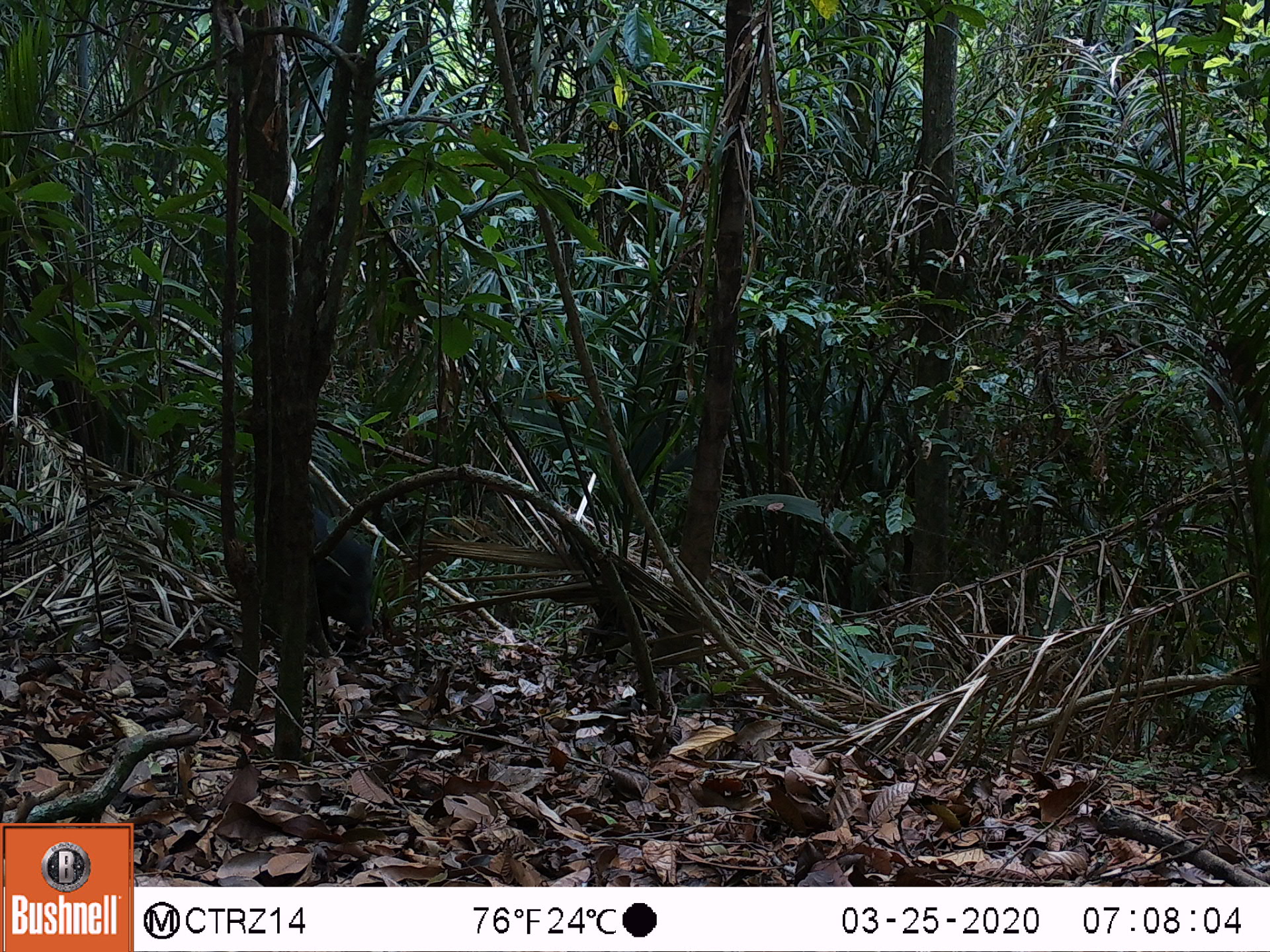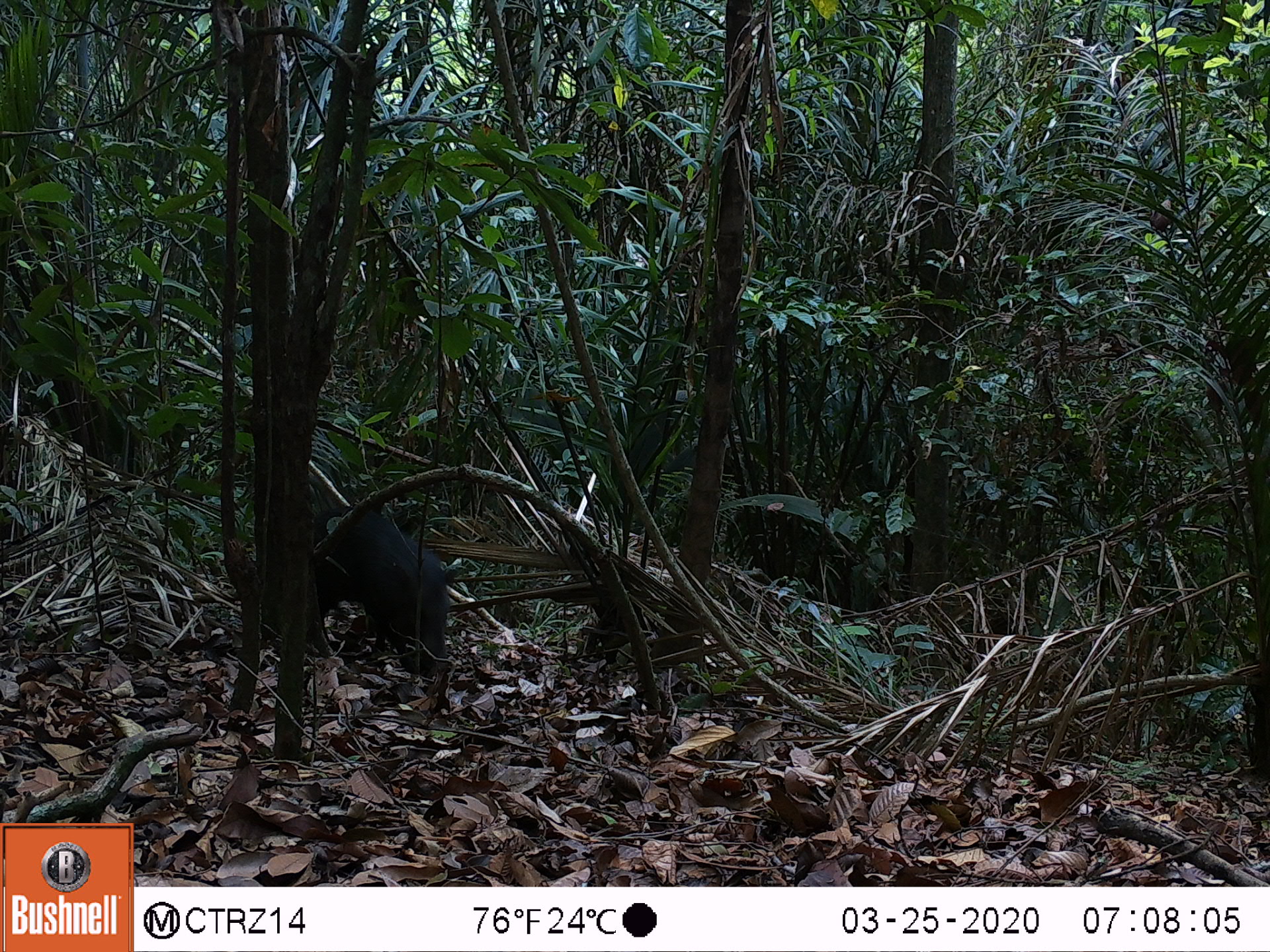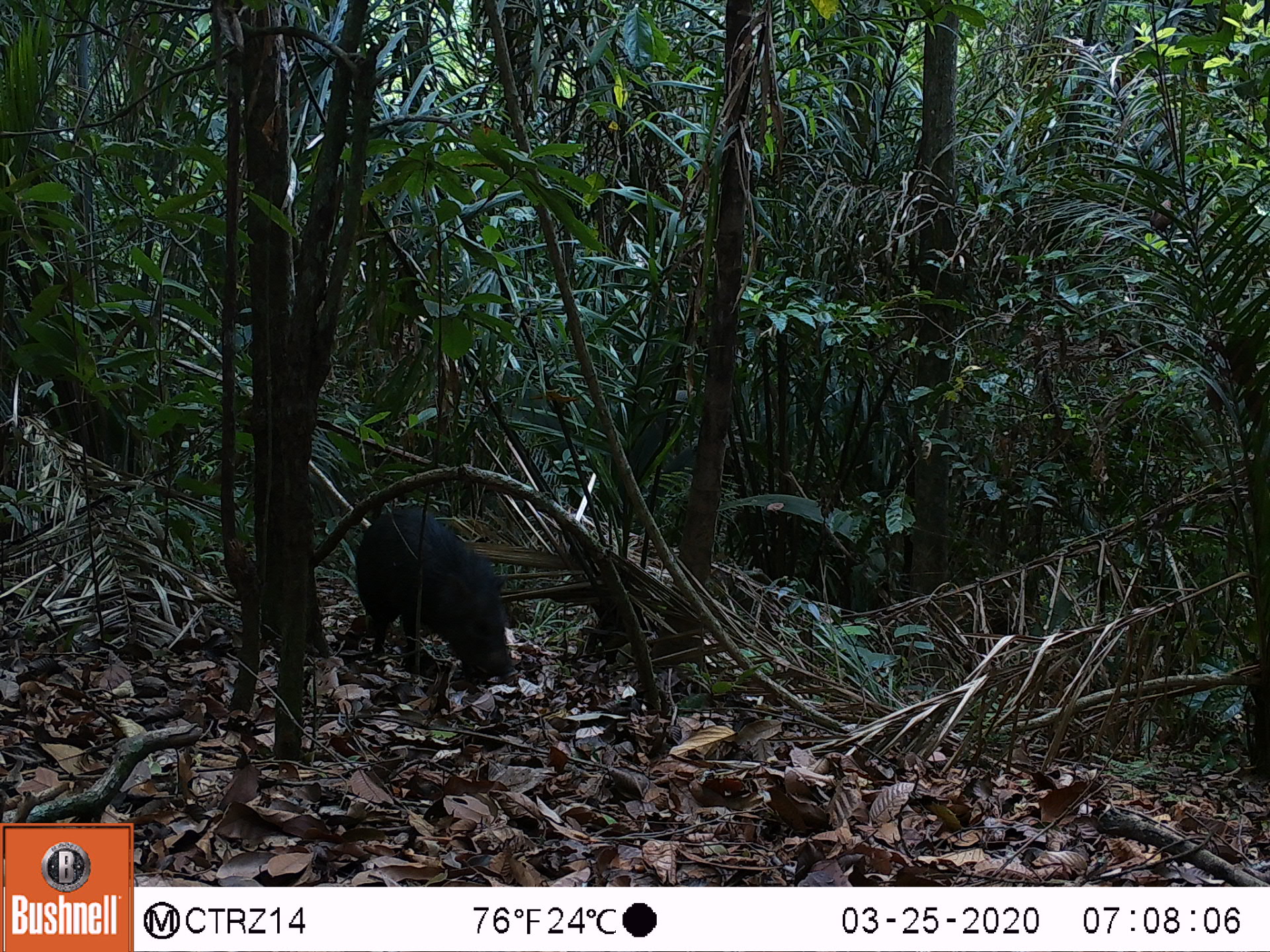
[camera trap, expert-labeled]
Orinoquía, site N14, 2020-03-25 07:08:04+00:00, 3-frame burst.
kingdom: Animalia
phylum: Chordata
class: Mammalia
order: Artiodactyla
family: Tayassuidae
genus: Pecari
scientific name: Pecari tajacu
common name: collared peccary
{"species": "collared peccary (Pecari tajacu)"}